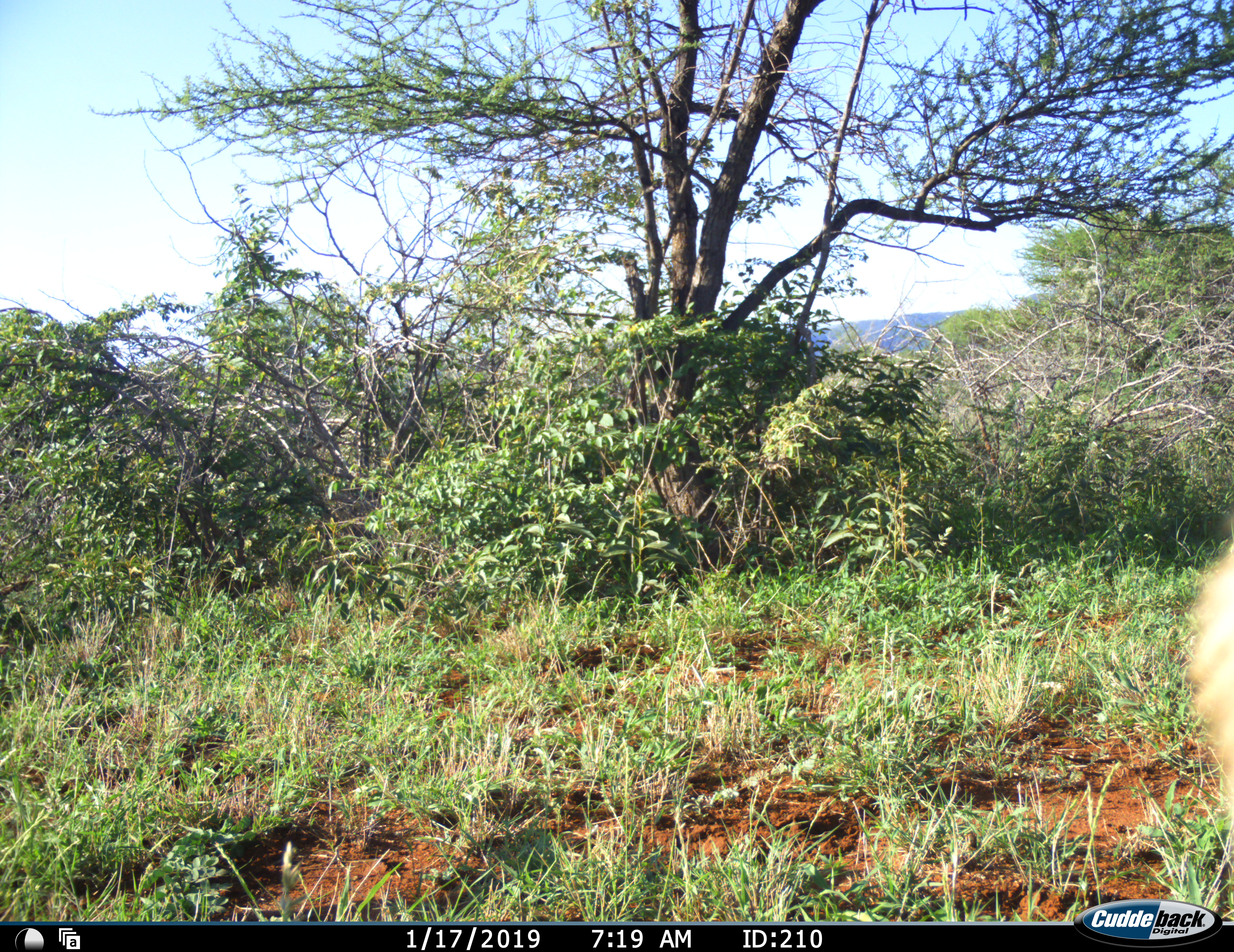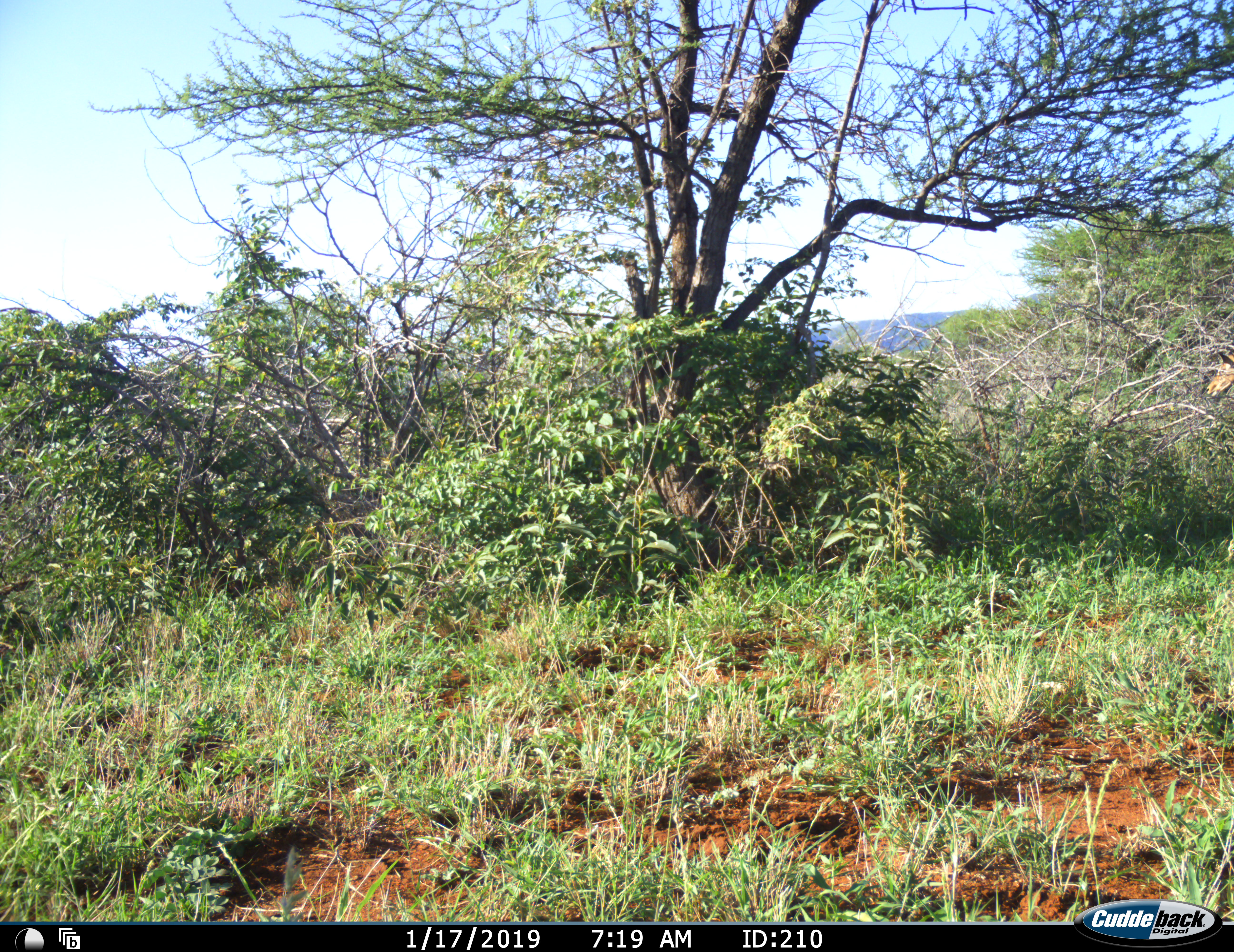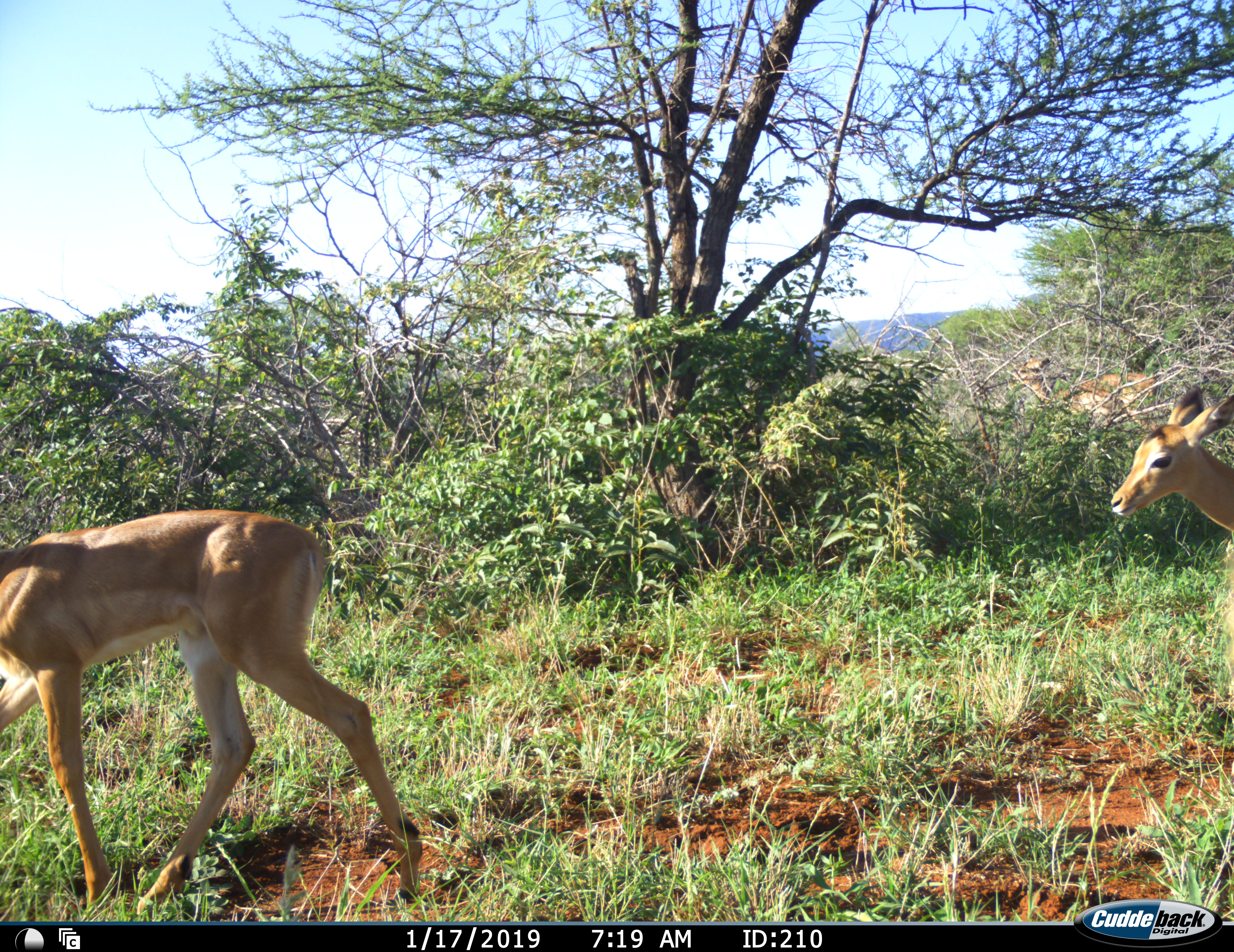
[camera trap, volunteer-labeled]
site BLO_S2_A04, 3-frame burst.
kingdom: Animalia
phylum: Chordata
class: Mammalia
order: Artiodactyla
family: Bovidae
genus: Aepyceros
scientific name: Aepyceros melampus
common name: impala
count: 3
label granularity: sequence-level